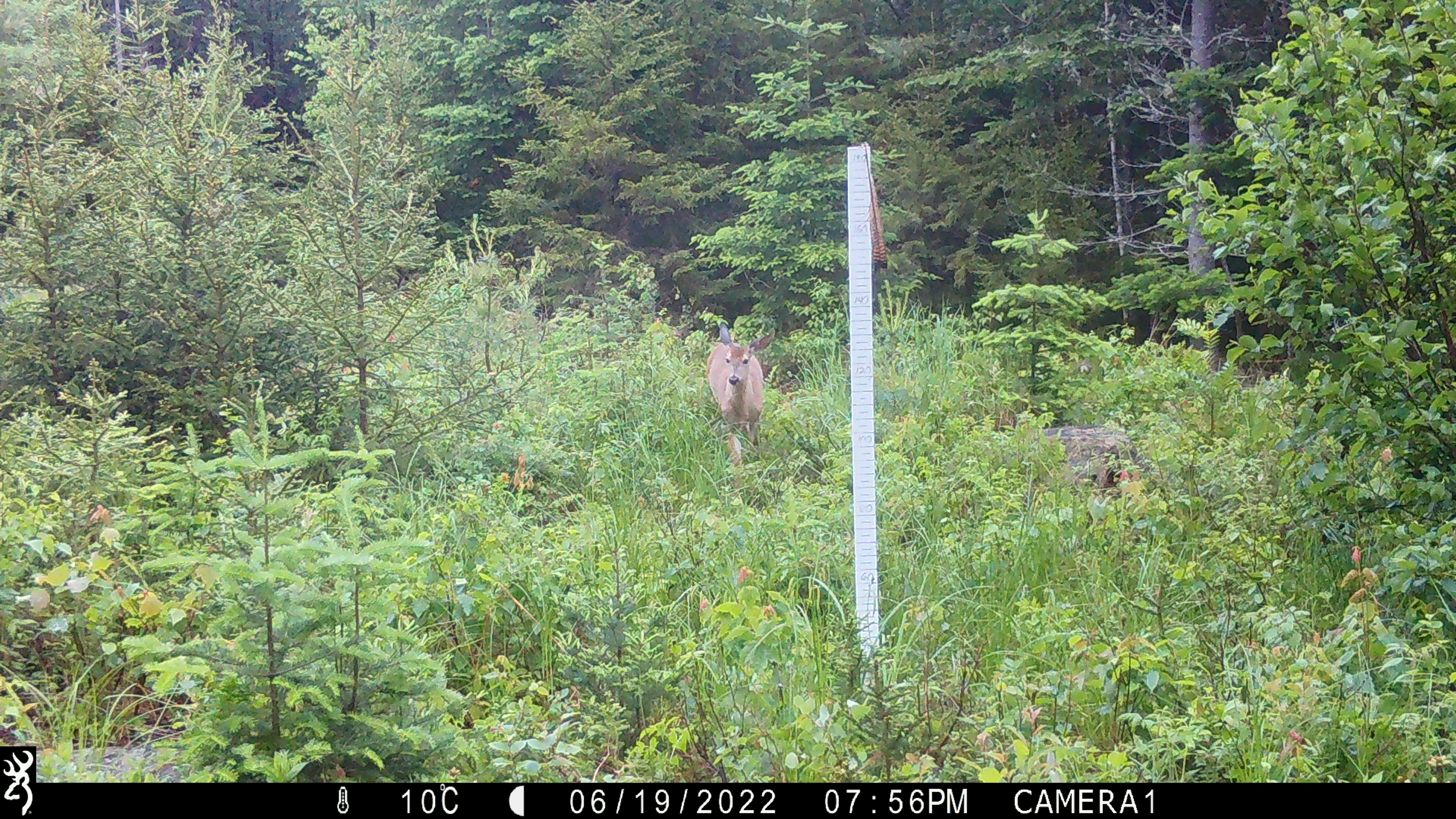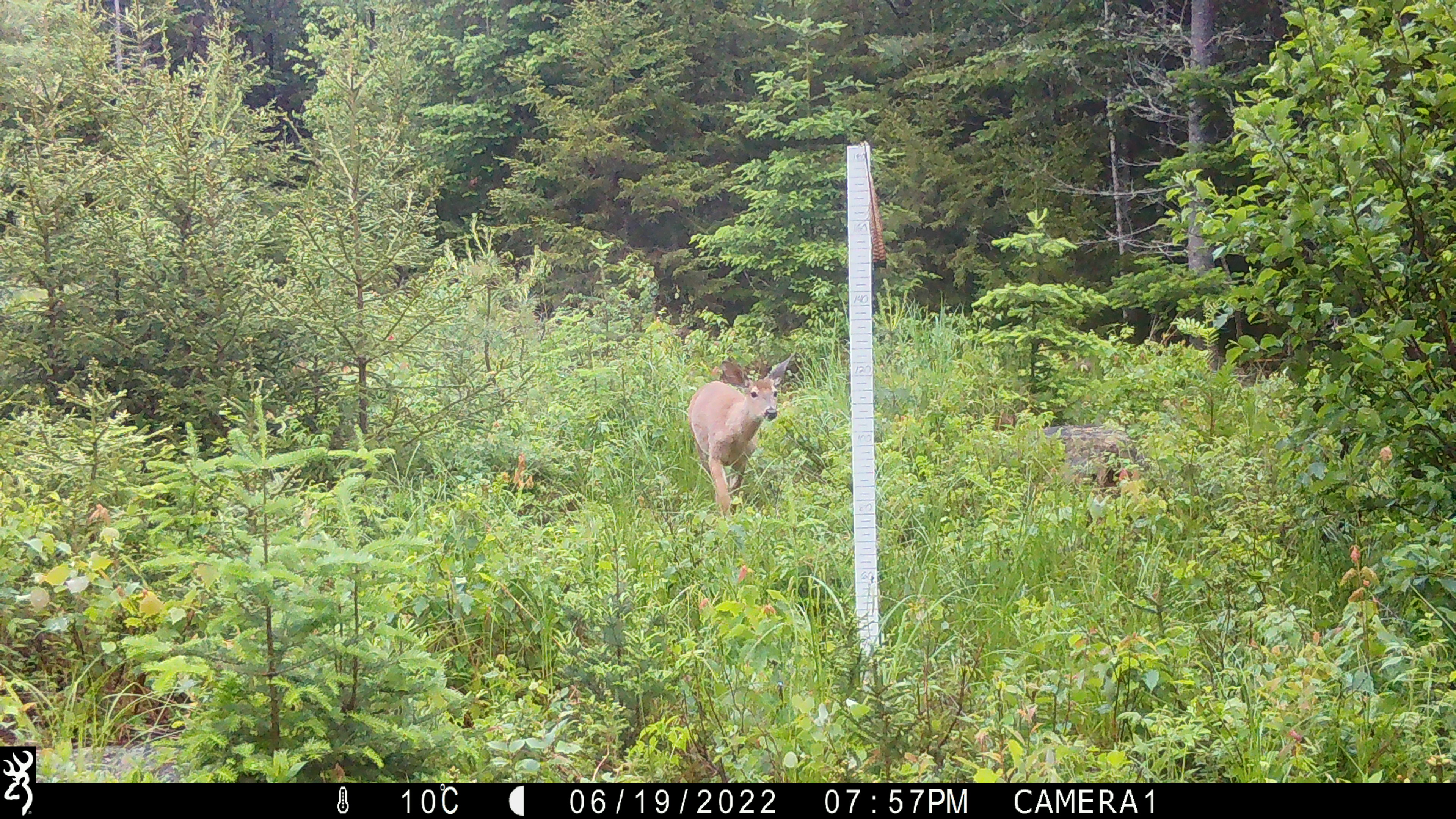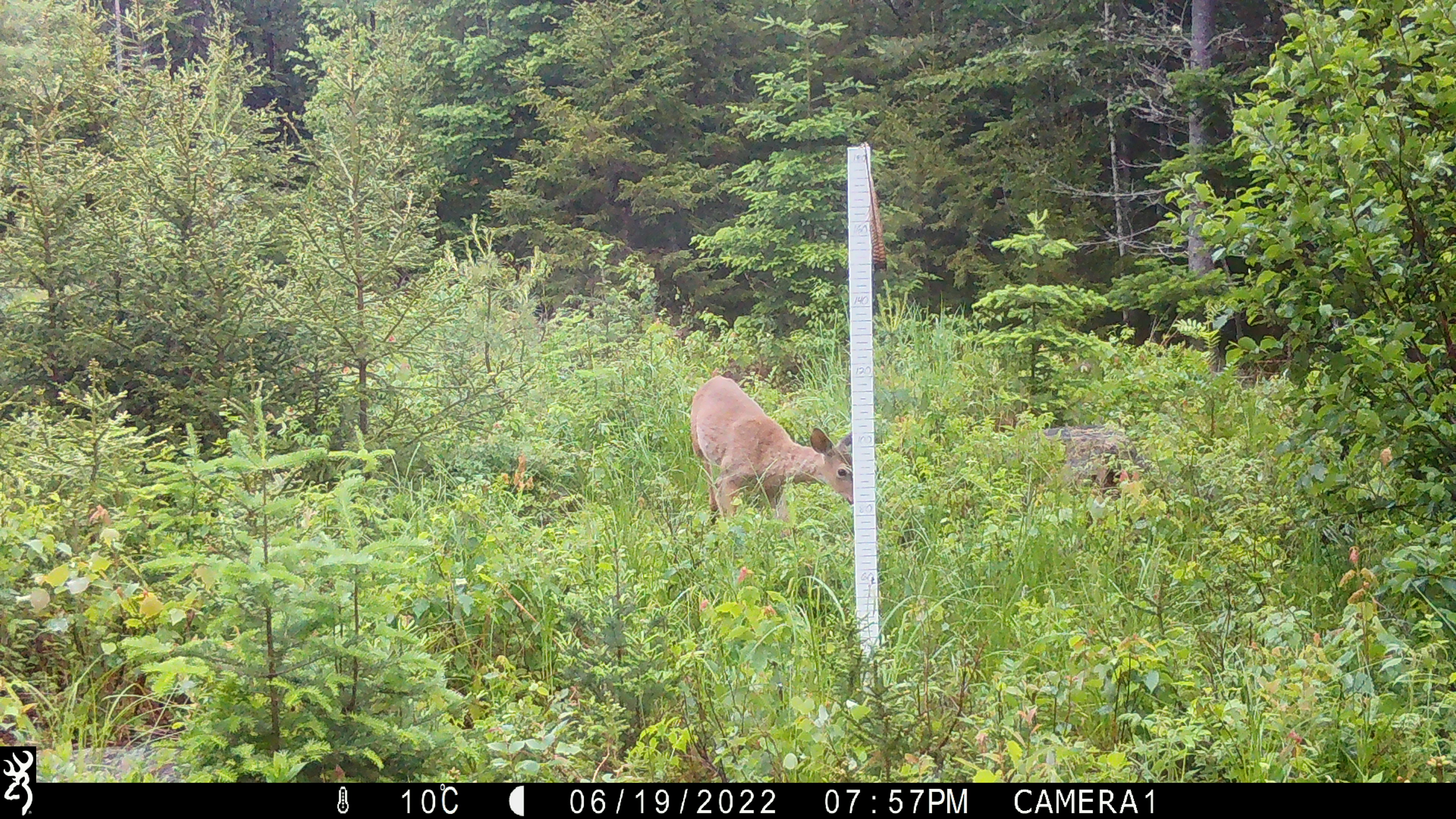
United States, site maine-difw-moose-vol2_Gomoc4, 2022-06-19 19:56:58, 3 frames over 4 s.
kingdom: Animalia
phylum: Chordata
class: Mammalia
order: Artiodactyla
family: Cervidae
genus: Odocoileus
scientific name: Odocoileus virginianus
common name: white-tailed deer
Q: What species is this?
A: White-tailed deer (Odocoileus virginianus).